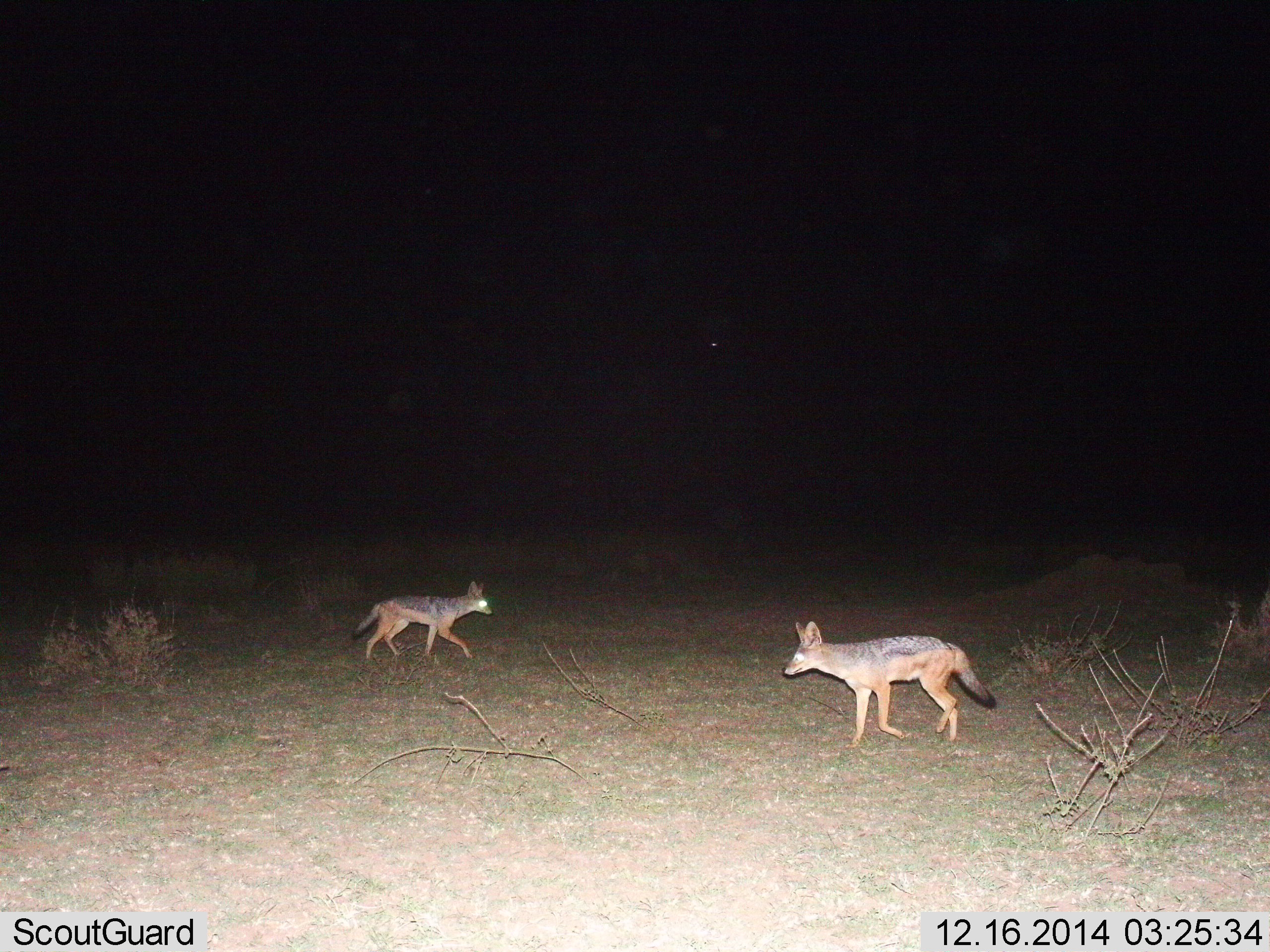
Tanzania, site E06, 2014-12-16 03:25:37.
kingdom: Animalia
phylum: Chordata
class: Mammalia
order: Carnivora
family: Canidae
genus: Lupulella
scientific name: Lupulella mesomelas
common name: black-backed jackal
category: jackal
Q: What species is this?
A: Jackal (black-backed jackal) (Lupulella mesomelas).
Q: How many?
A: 2.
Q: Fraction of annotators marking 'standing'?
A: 10%.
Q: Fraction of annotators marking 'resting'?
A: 0%.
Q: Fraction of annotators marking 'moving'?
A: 90%.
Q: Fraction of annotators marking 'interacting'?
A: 10%.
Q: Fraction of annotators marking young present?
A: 0%.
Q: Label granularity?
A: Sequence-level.